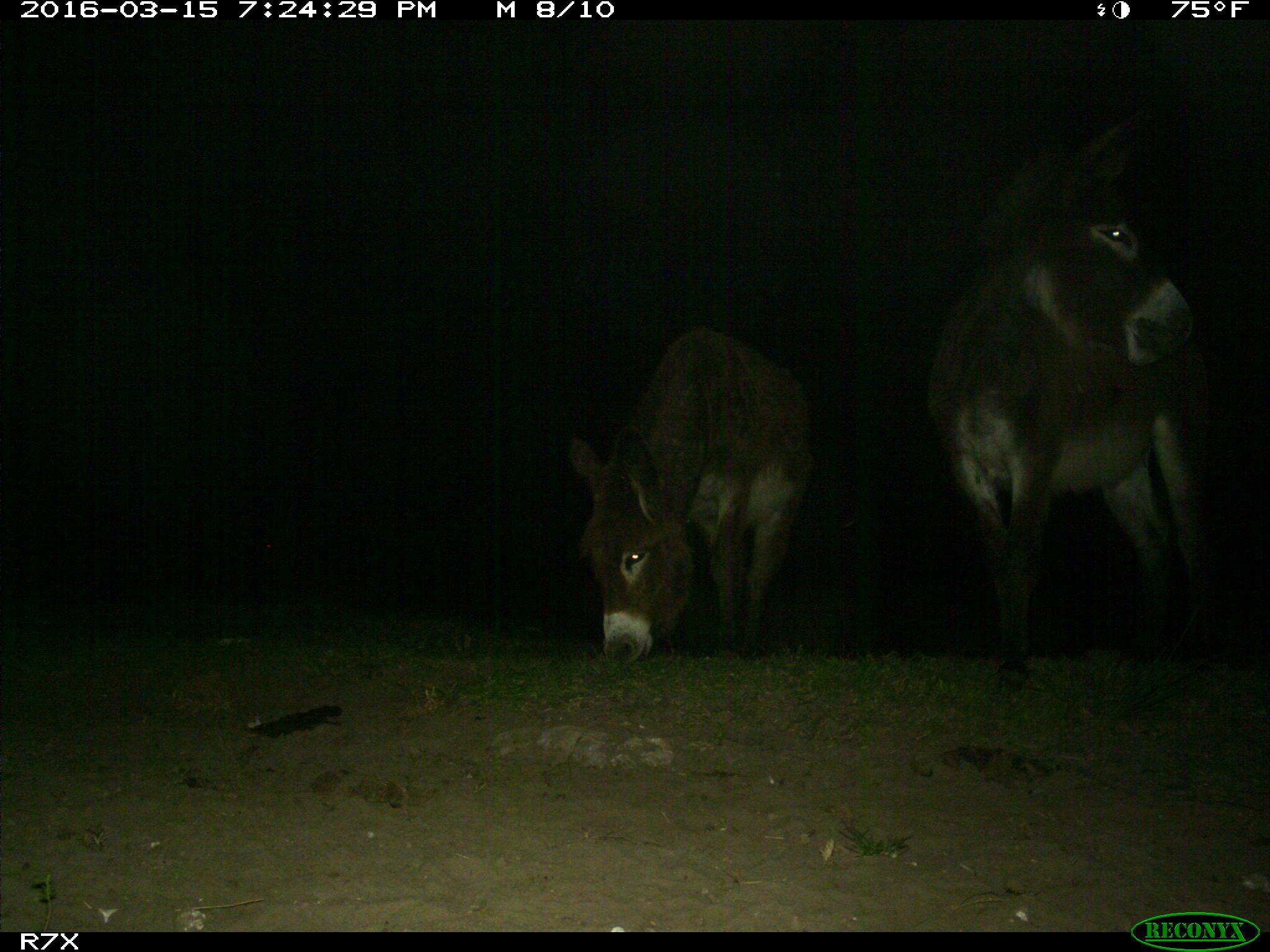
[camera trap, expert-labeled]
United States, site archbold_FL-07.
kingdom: Animalia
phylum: Chordata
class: Mammalia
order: Perissodactyla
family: Equidae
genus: Equus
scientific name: Equus africanus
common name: african wild ass